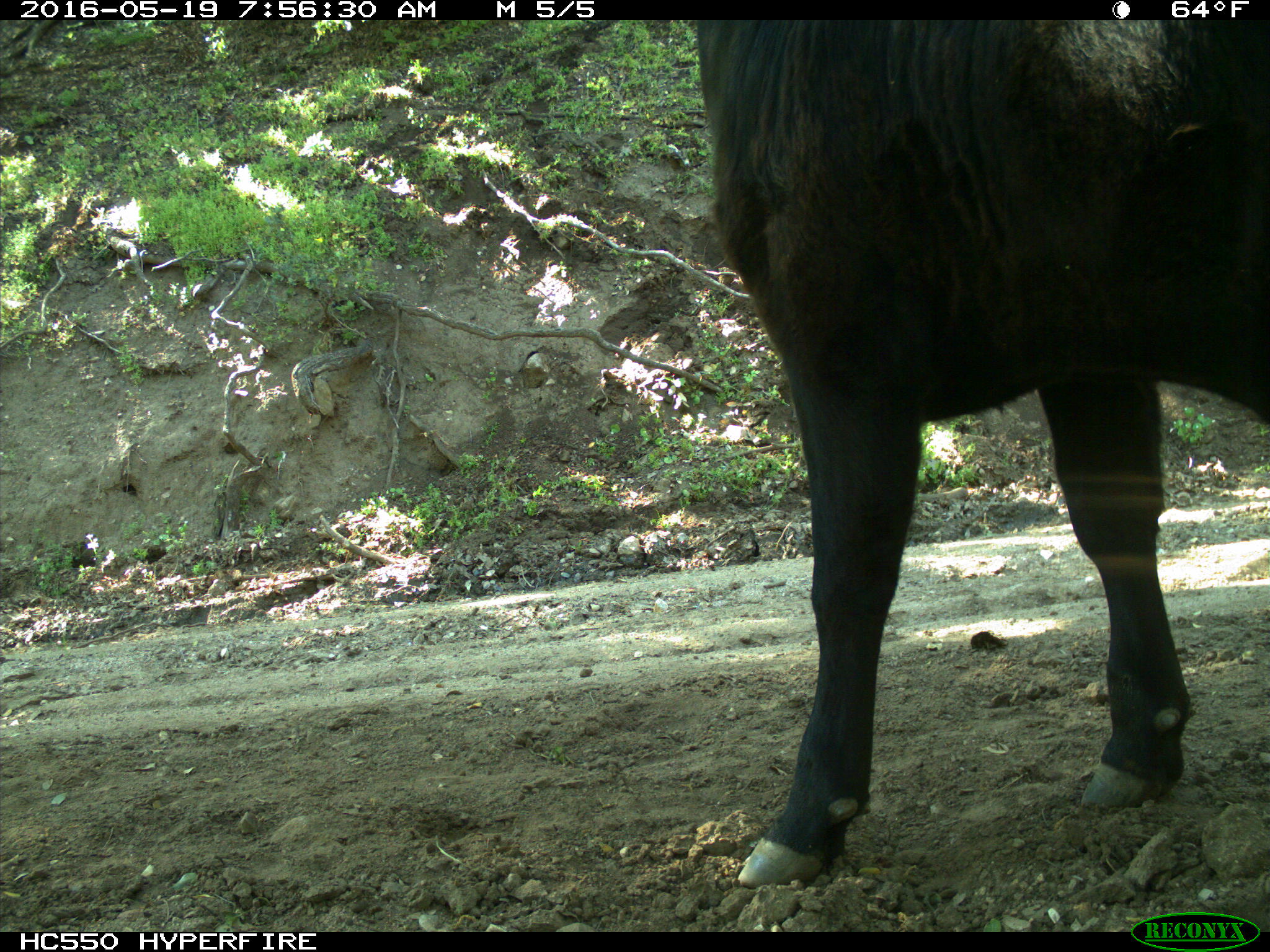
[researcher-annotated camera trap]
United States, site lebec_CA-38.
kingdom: Animalia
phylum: Chordata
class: Mammalia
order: Artiodactyla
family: Bovidae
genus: Bos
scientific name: Bos taurus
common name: domestic cow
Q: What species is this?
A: Bos taurus (domestic cow).